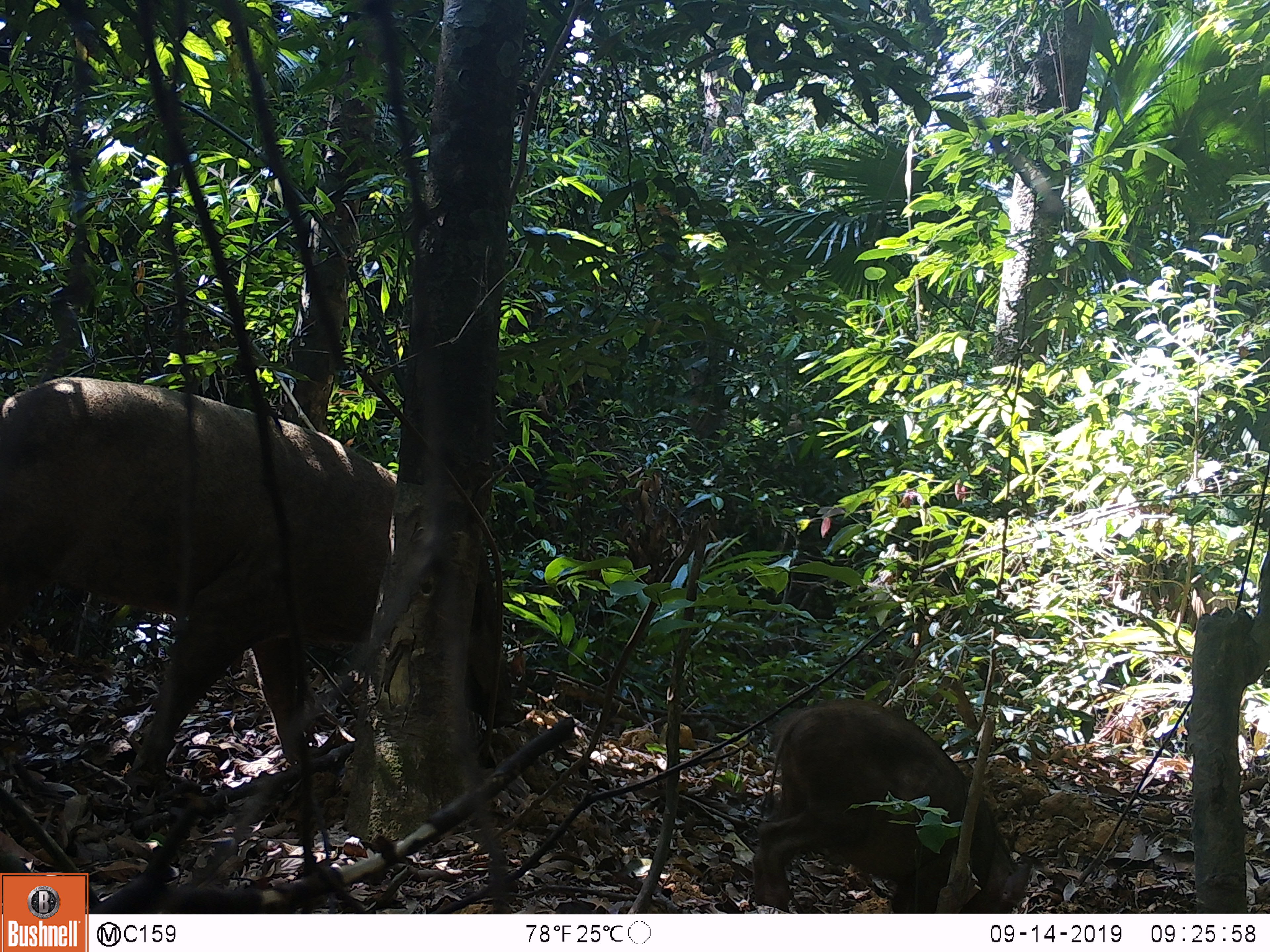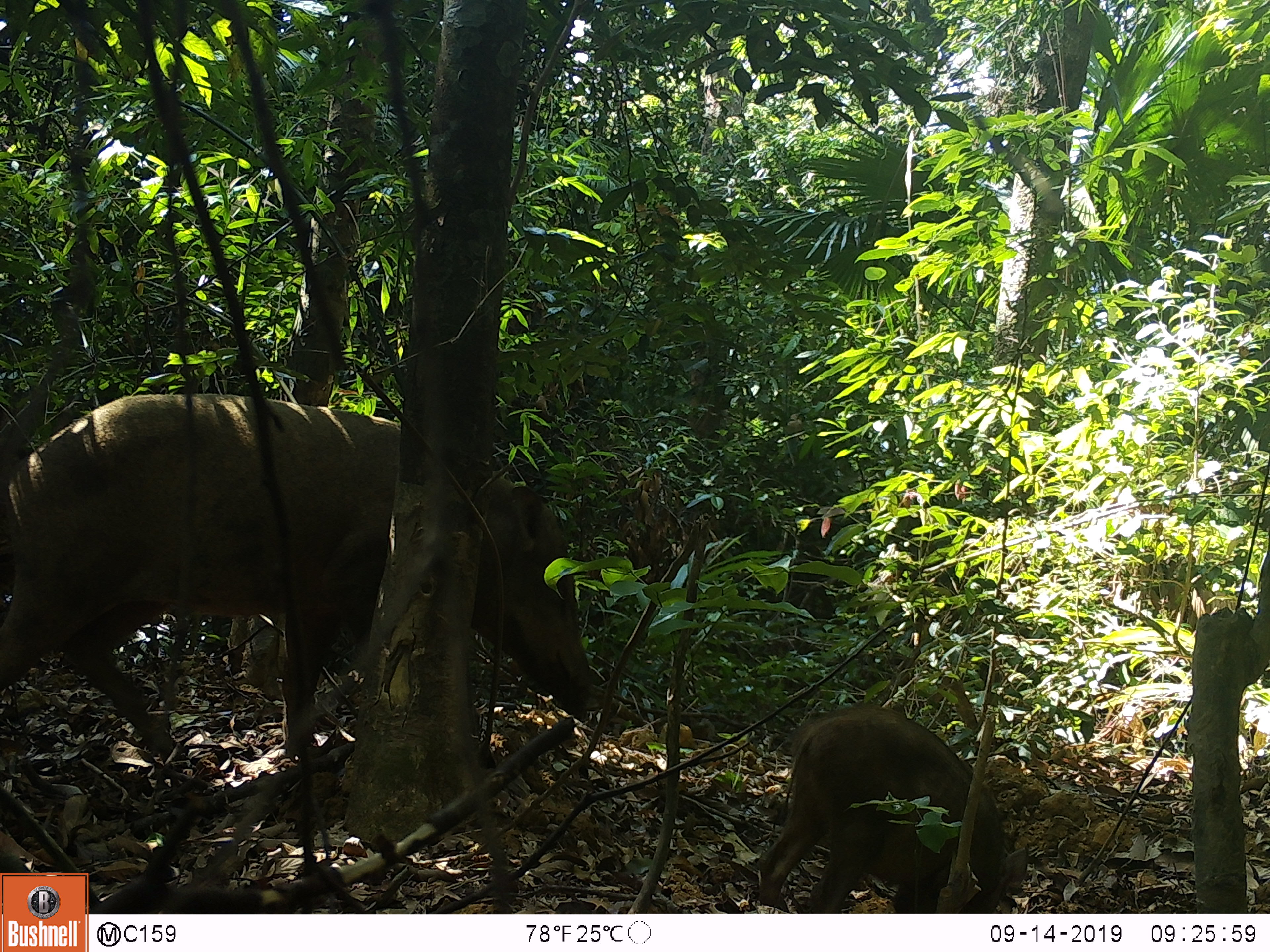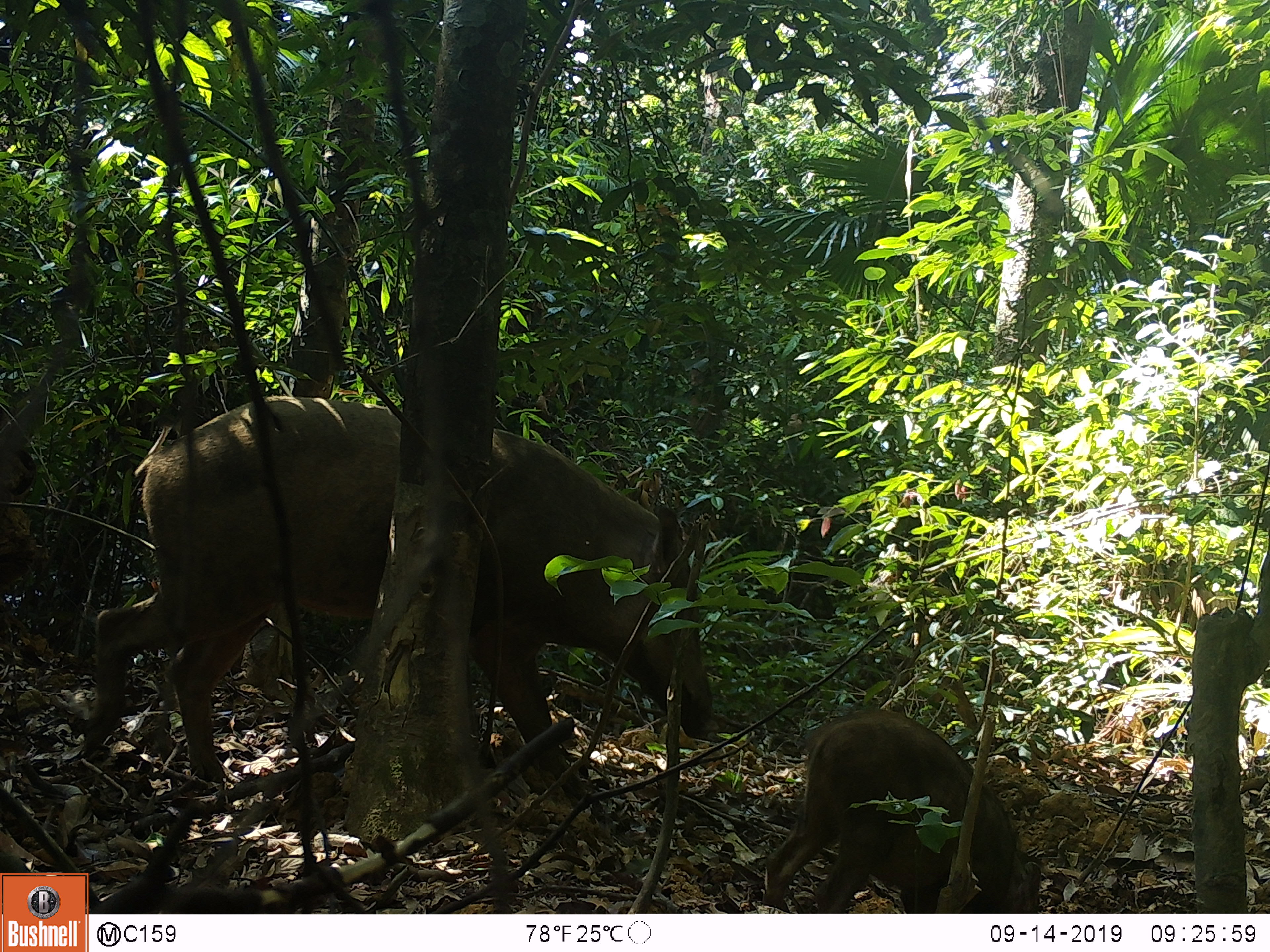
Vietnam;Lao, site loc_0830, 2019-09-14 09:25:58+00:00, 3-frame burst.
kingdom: Animalia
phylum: Chordata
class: Mammalia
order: Artiodactyla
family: Suidae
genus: Sus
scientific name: Sus scrofa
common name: eurasian wild pig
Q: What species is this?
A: Eurasian wild pig (Sus scrofa).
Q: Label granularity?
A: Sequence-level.